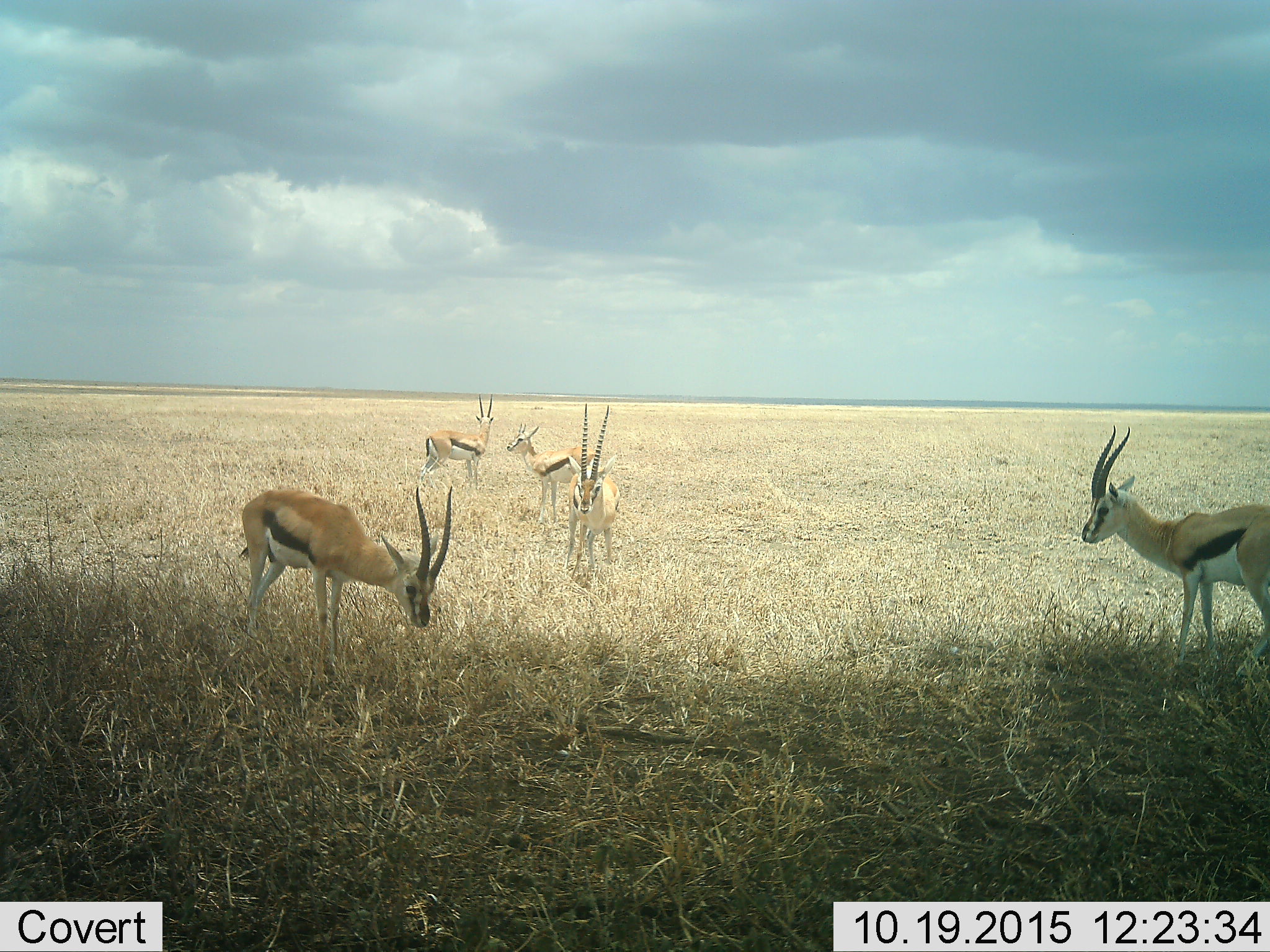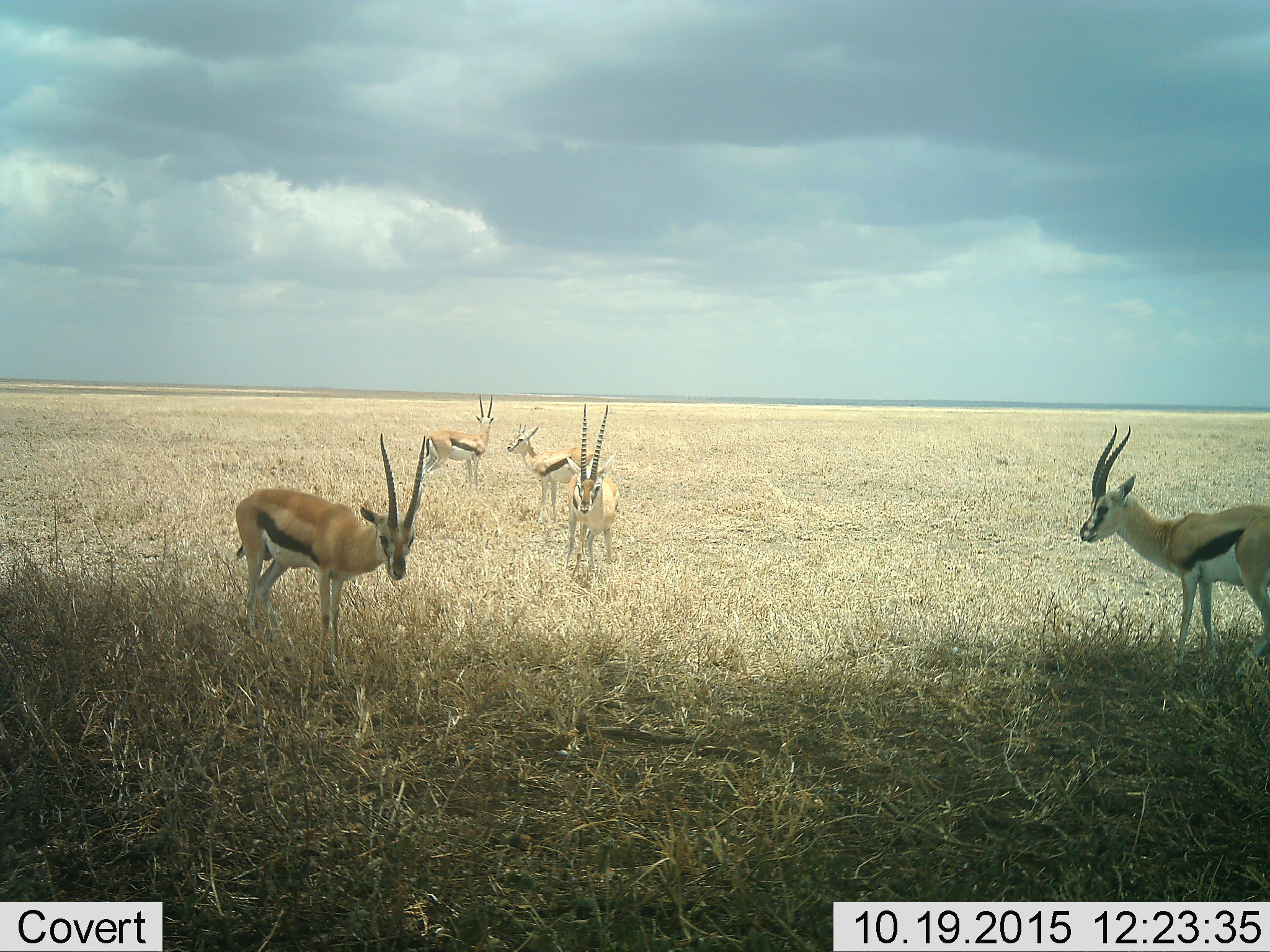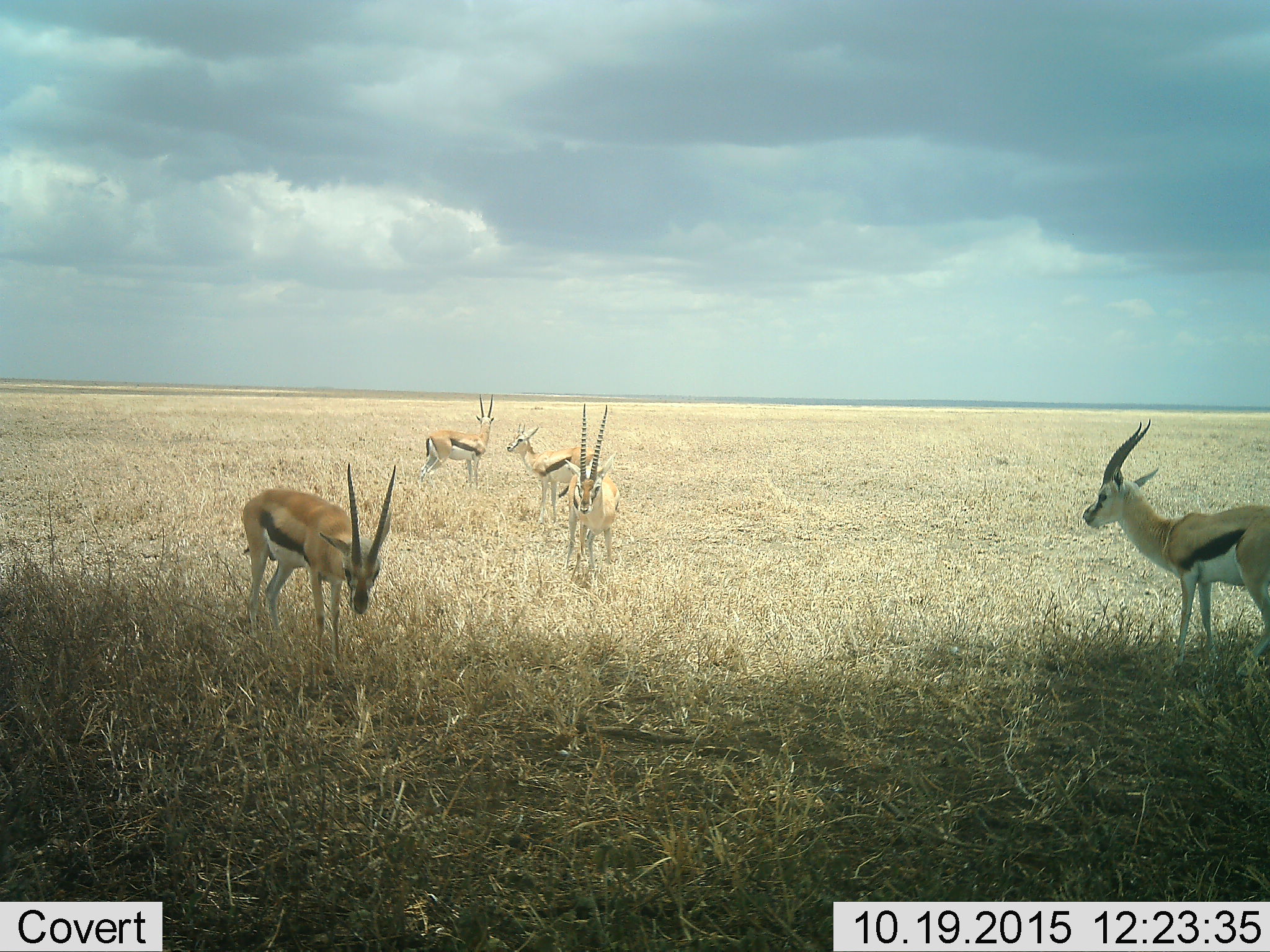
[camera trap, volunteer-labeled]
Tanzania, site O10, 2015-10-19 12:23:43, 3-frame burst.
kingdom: Animalia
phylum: Chordata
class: Mammalia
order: Artiodactyla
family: Bovidae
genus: Eudorcas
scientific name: Eudorcas thomsonii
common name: thomson's gazelle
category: gazellethomsons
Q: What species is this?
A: Gazellethomsons (thomson's gazelle) (Eudorcas thomsonii).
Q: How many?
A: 5.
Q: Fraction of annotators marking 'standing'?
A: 88%.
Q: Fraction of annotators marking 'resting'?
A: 0%.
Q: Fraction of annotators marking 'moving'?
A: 25%.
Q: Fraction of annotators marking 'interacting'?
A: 0%.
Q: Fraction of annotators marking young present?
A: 12%.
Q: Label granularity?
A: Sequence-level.